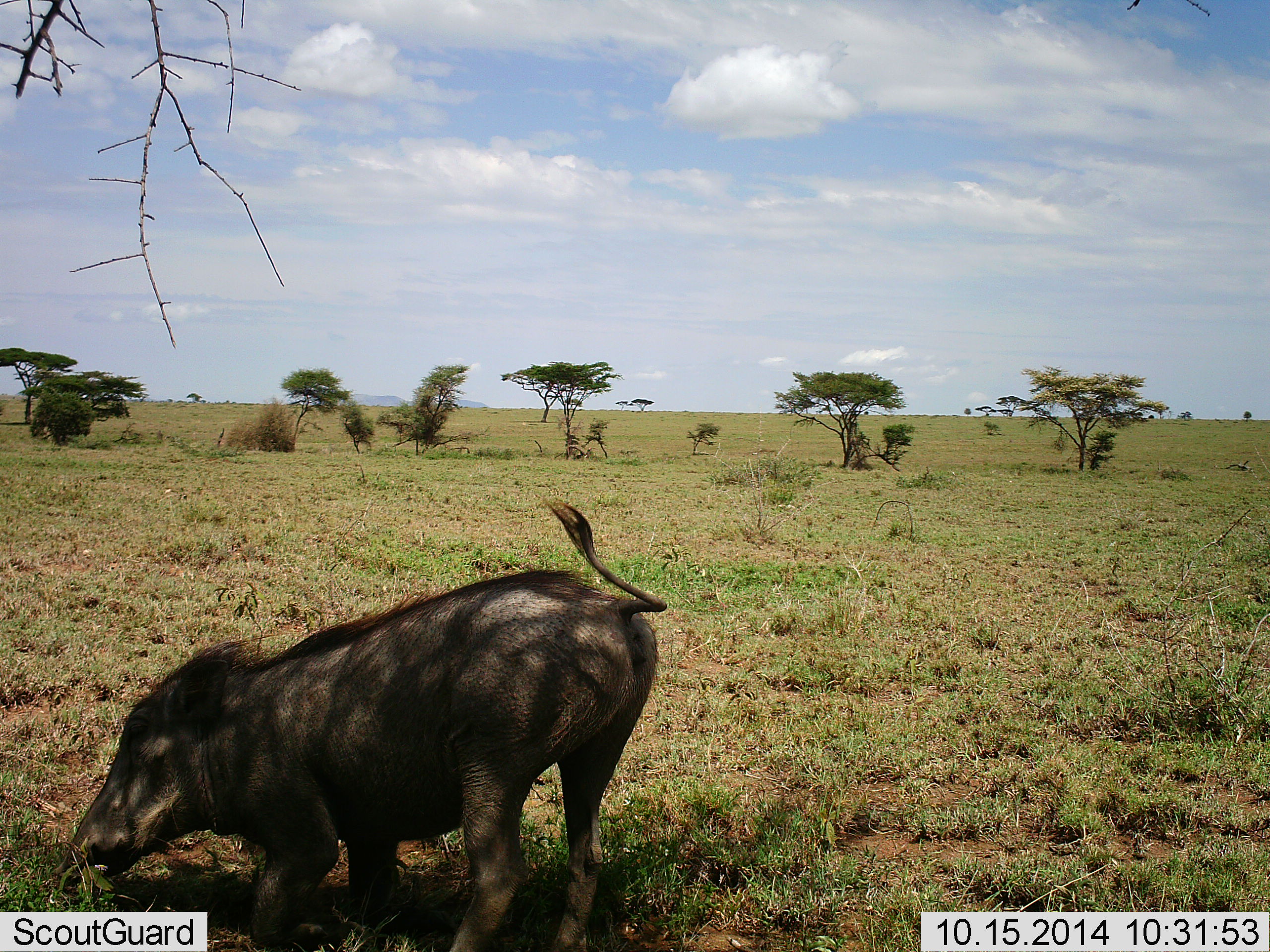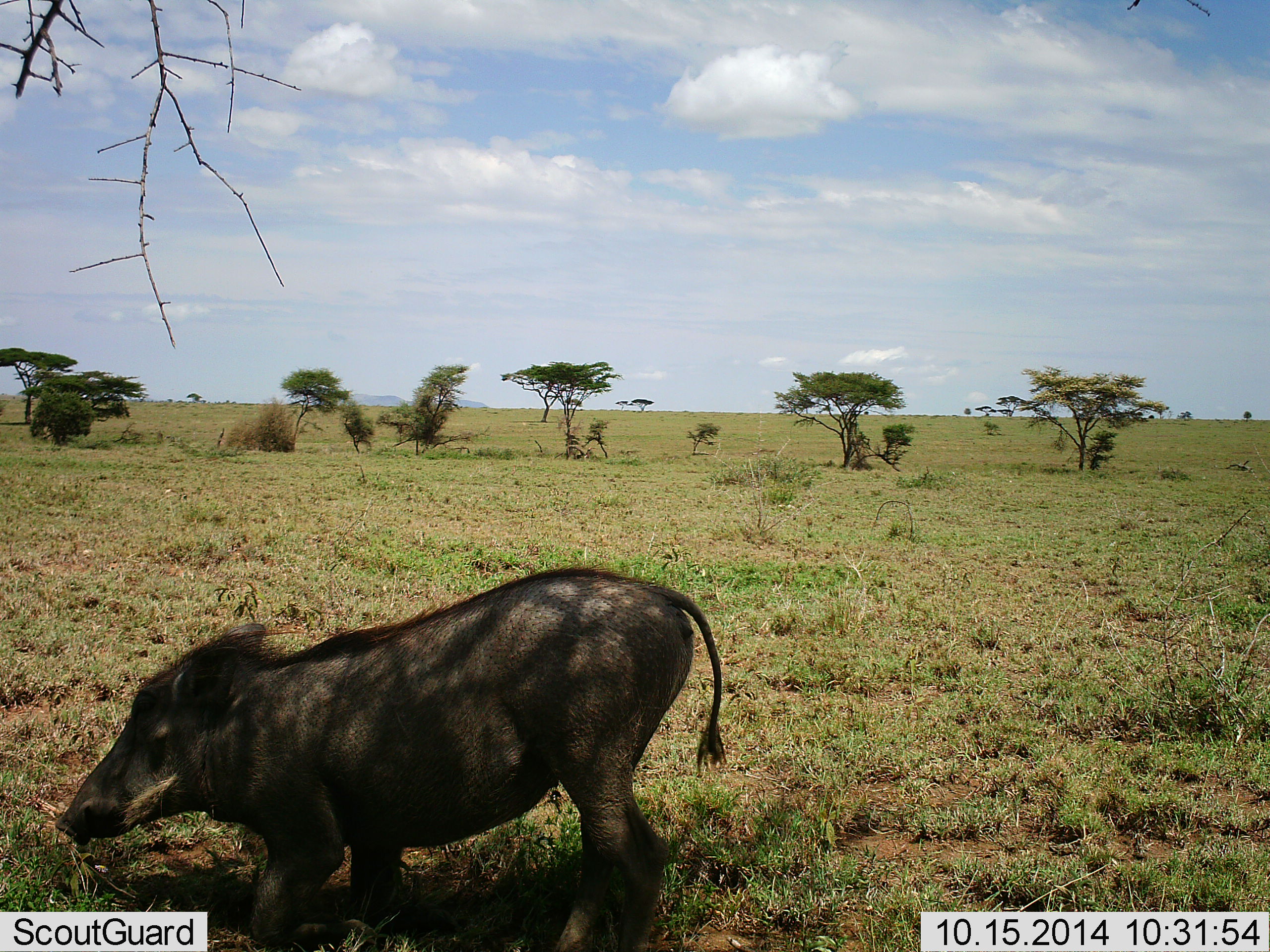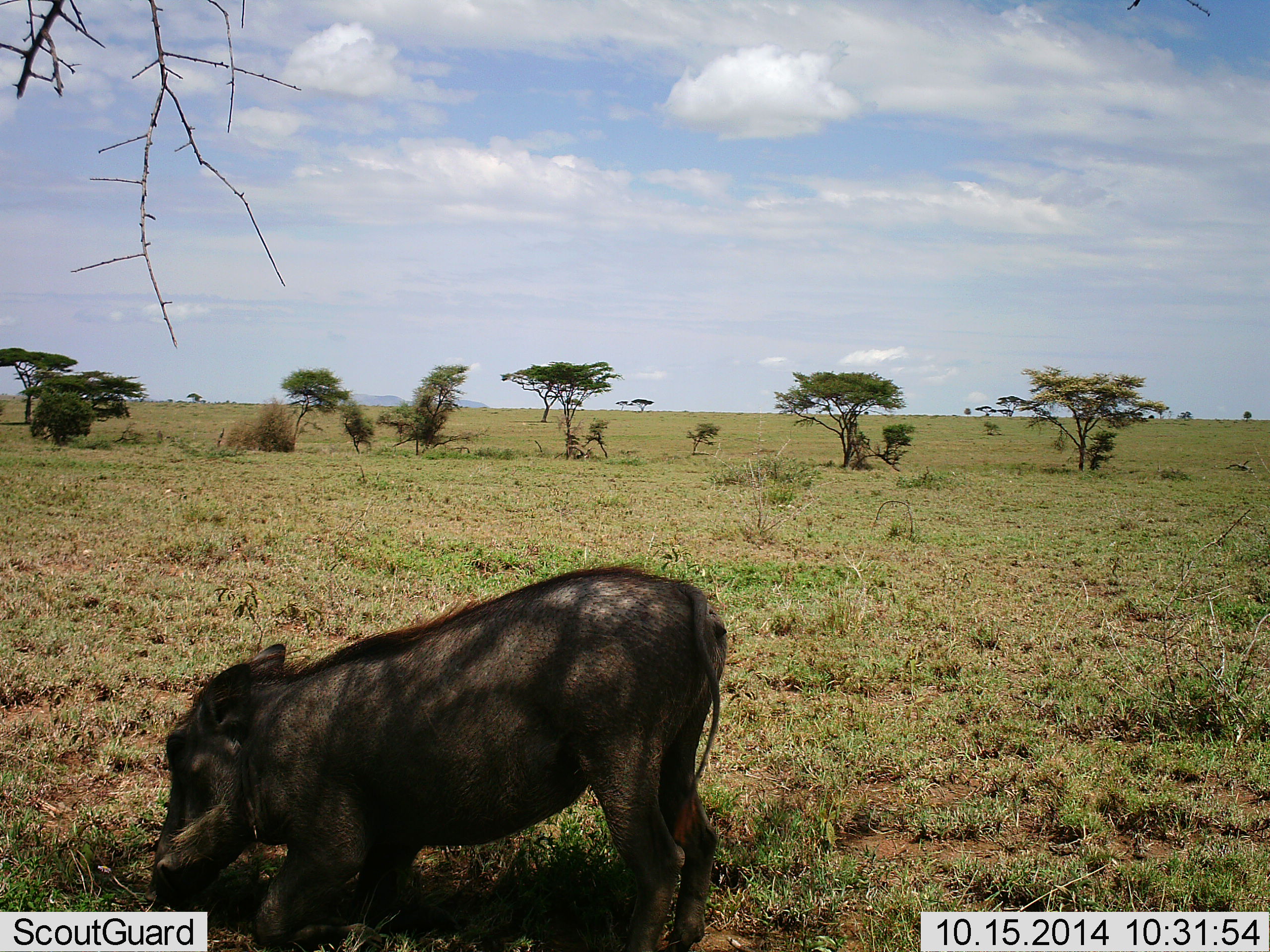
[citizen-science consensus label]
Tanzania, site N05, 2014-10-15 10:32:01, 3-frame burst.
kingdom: Animalia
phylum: Chordata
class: Mammalia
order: Artiodactyla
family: Suidae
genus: Phacochoerus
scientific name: Phacochoerus africanus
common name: warthog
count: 1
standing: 20%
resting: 0%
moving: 20%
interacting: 0%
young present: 0%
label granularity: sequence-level